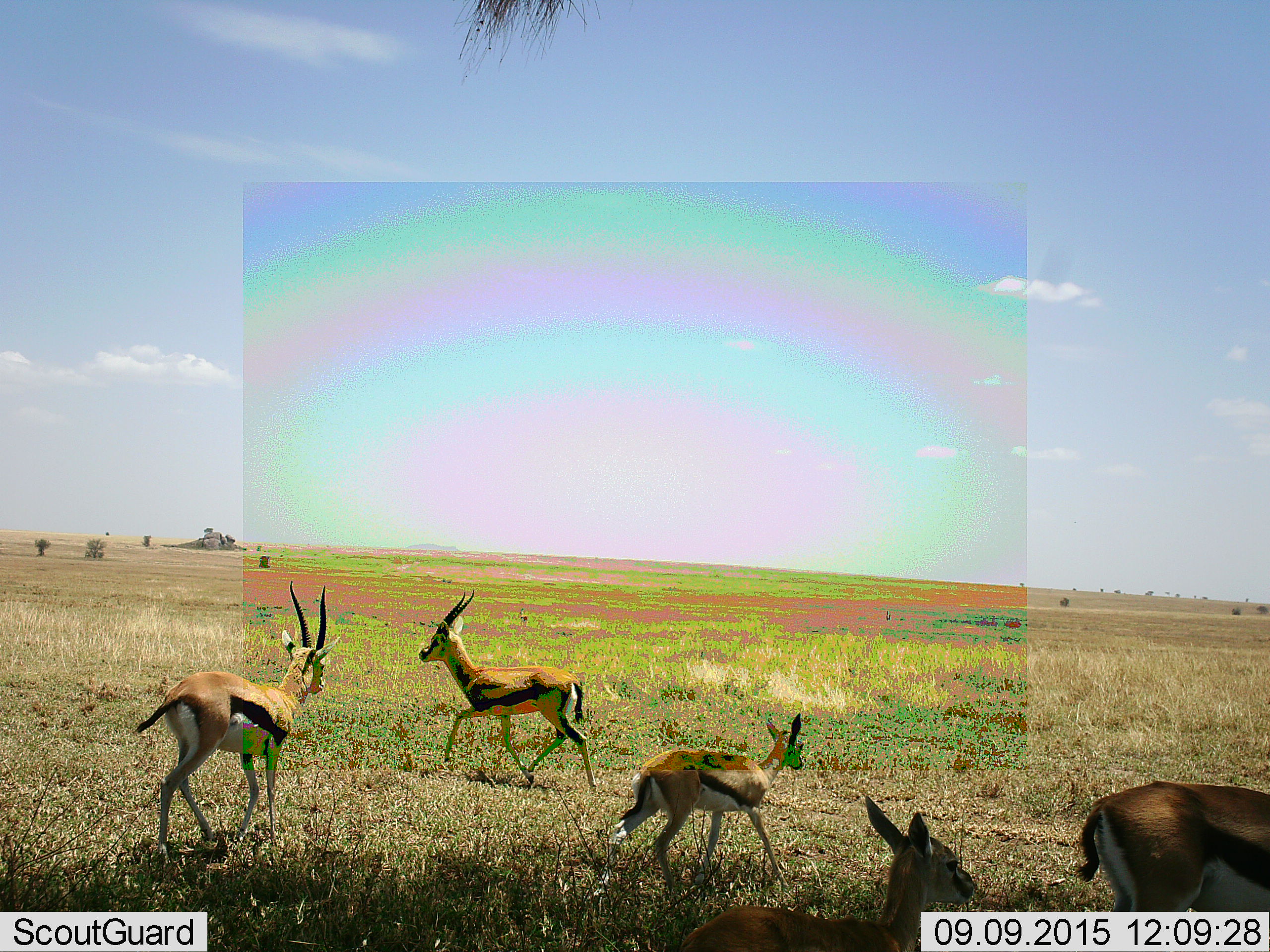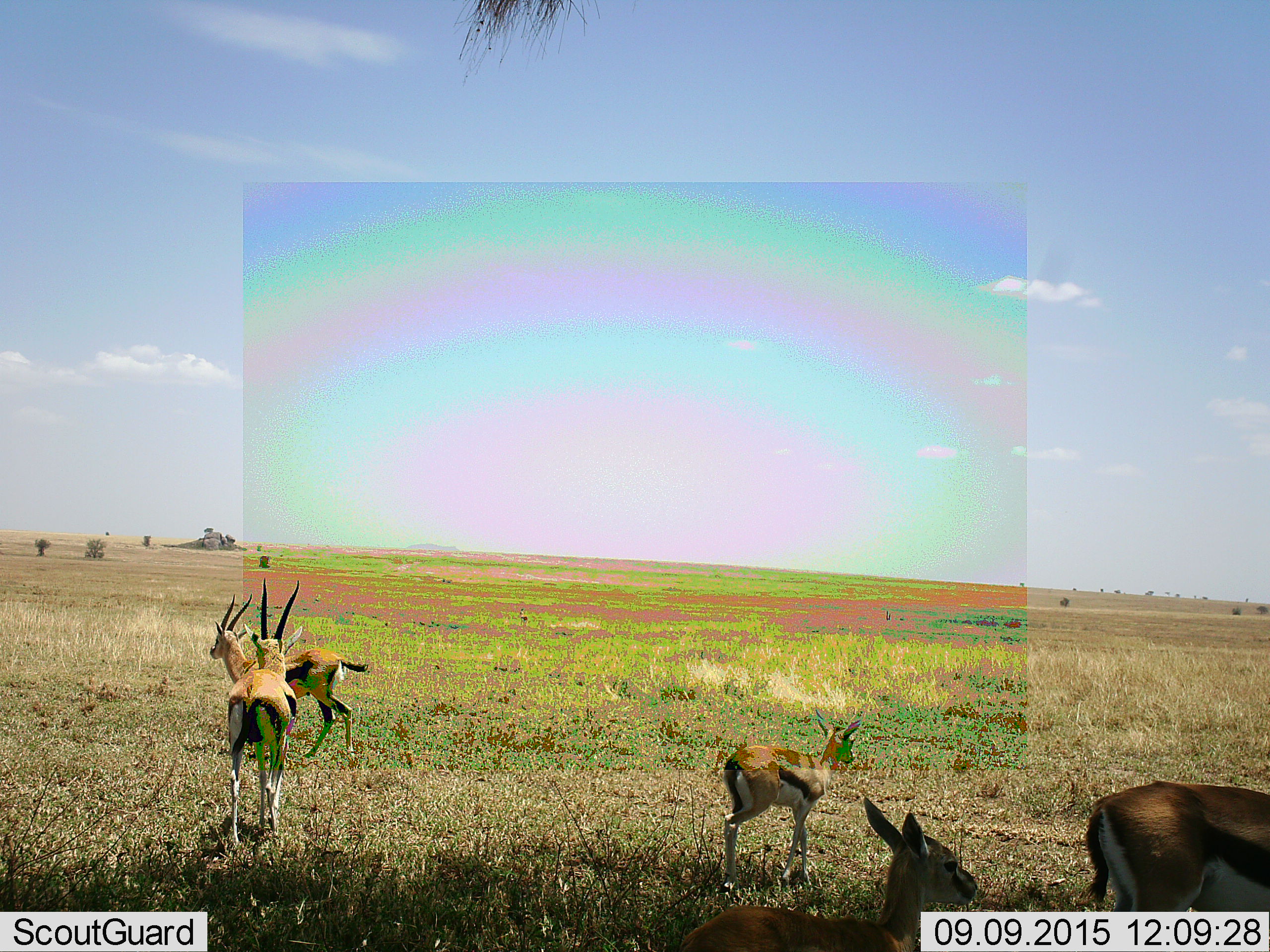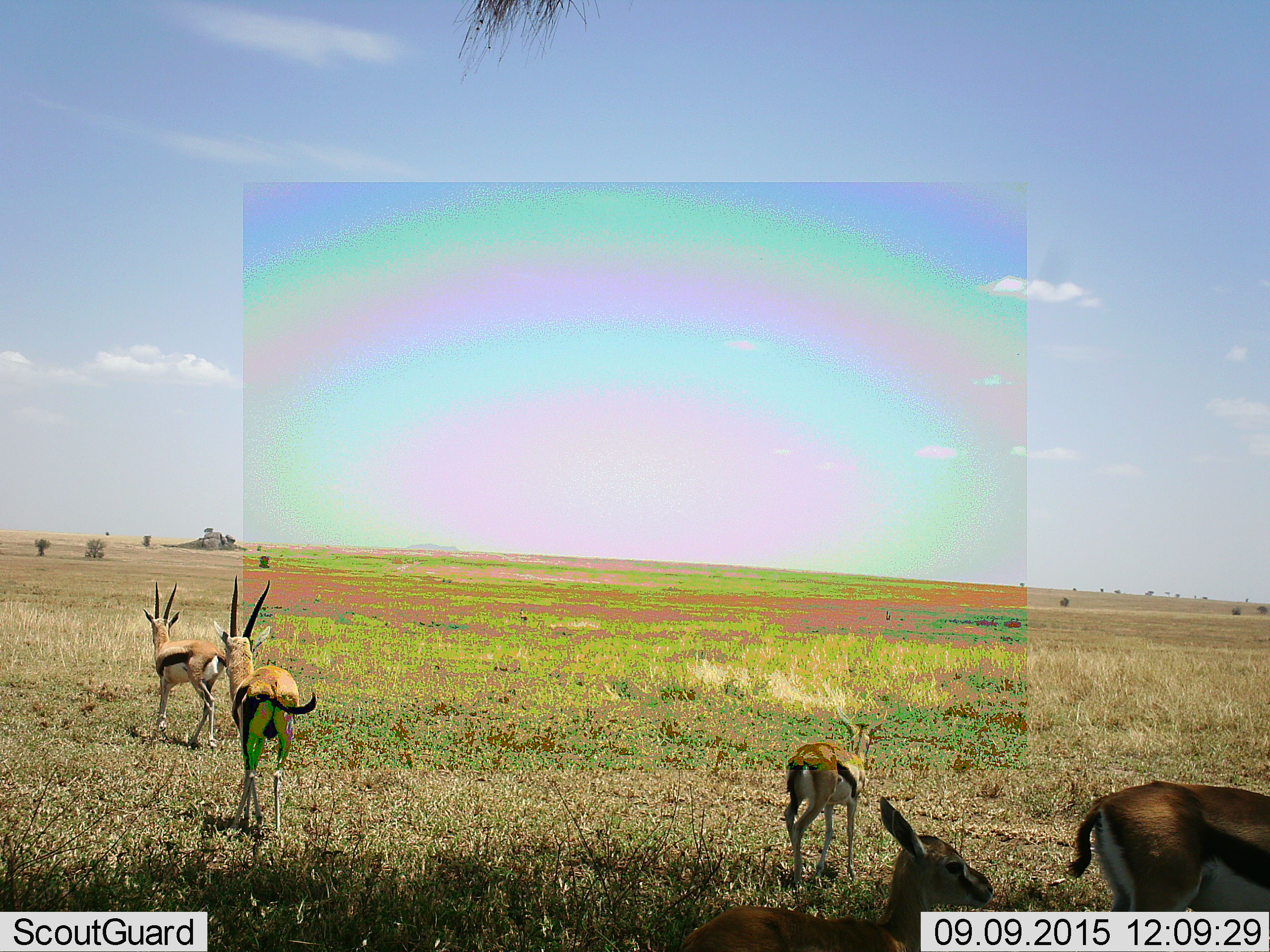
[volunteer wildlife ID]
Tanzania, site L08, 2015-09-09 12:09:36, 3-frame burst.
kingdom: Animalia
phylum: Chordata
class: Mammalia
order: Artiodactyla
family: Bovidae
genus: Eudorcas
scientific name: Eudorcas thomsonii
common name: thomson's gazelle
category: gazellethomsons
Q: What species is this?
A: Gazellethomsons (thomson's gazelle) (Eudorcas thomsonii).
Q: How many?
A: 5.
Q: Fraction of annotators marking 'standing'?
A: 33%.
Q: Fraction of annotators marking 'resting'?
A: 0%.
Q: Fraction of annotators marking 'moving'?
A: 100%.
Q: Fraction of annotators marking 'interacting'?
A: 0%.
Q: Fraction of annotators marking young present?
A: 67%.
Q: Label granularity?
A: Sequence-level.